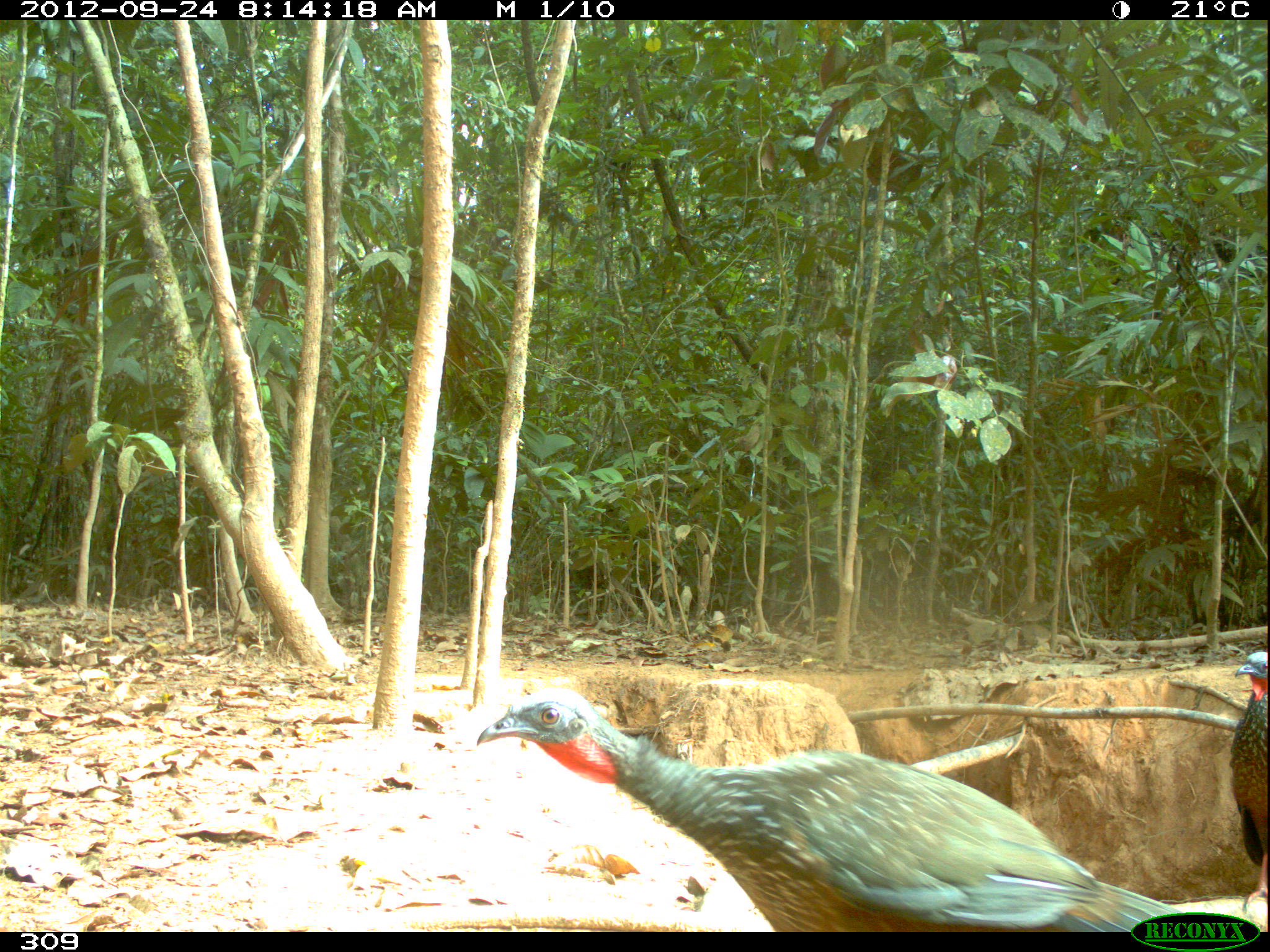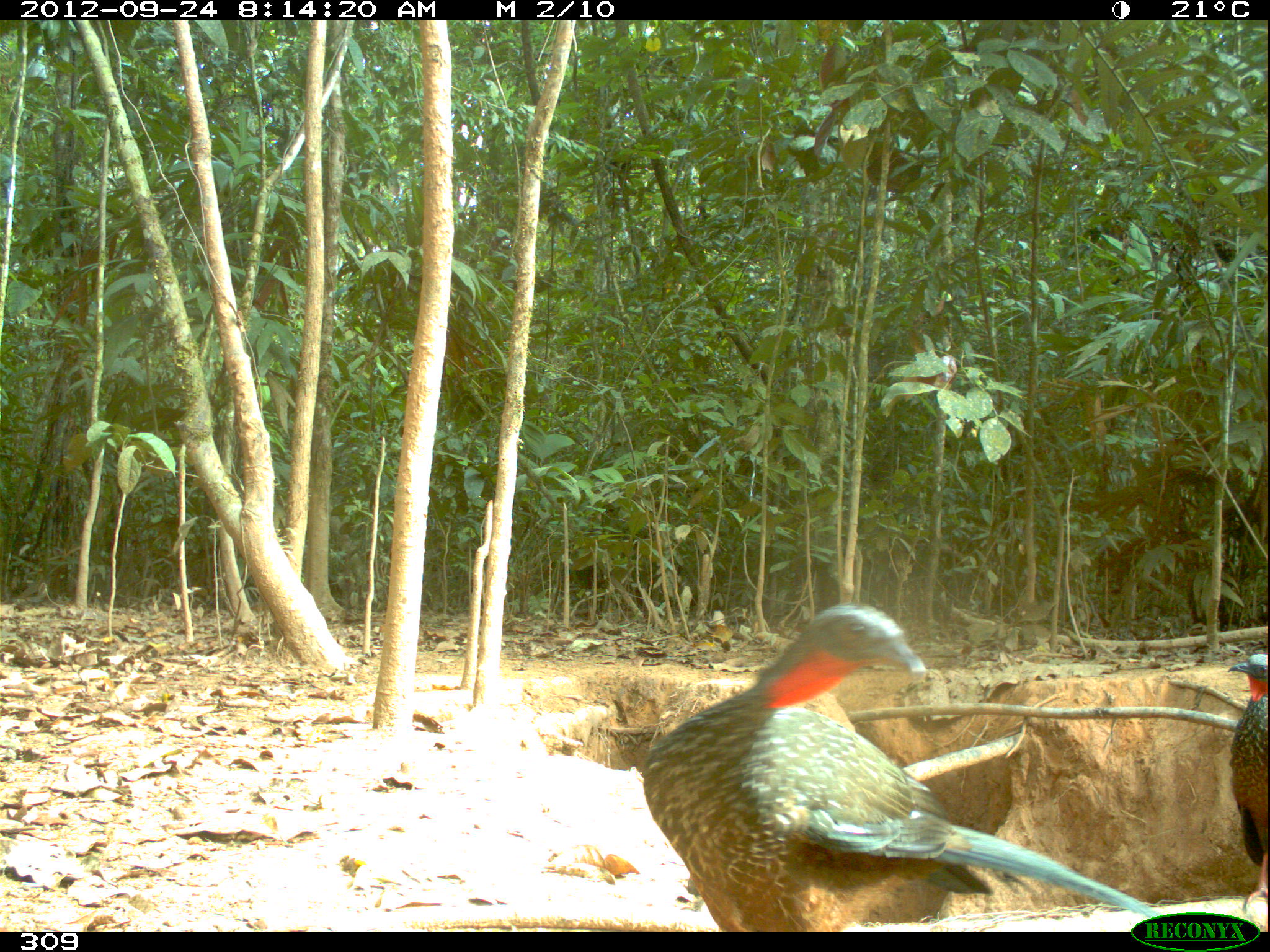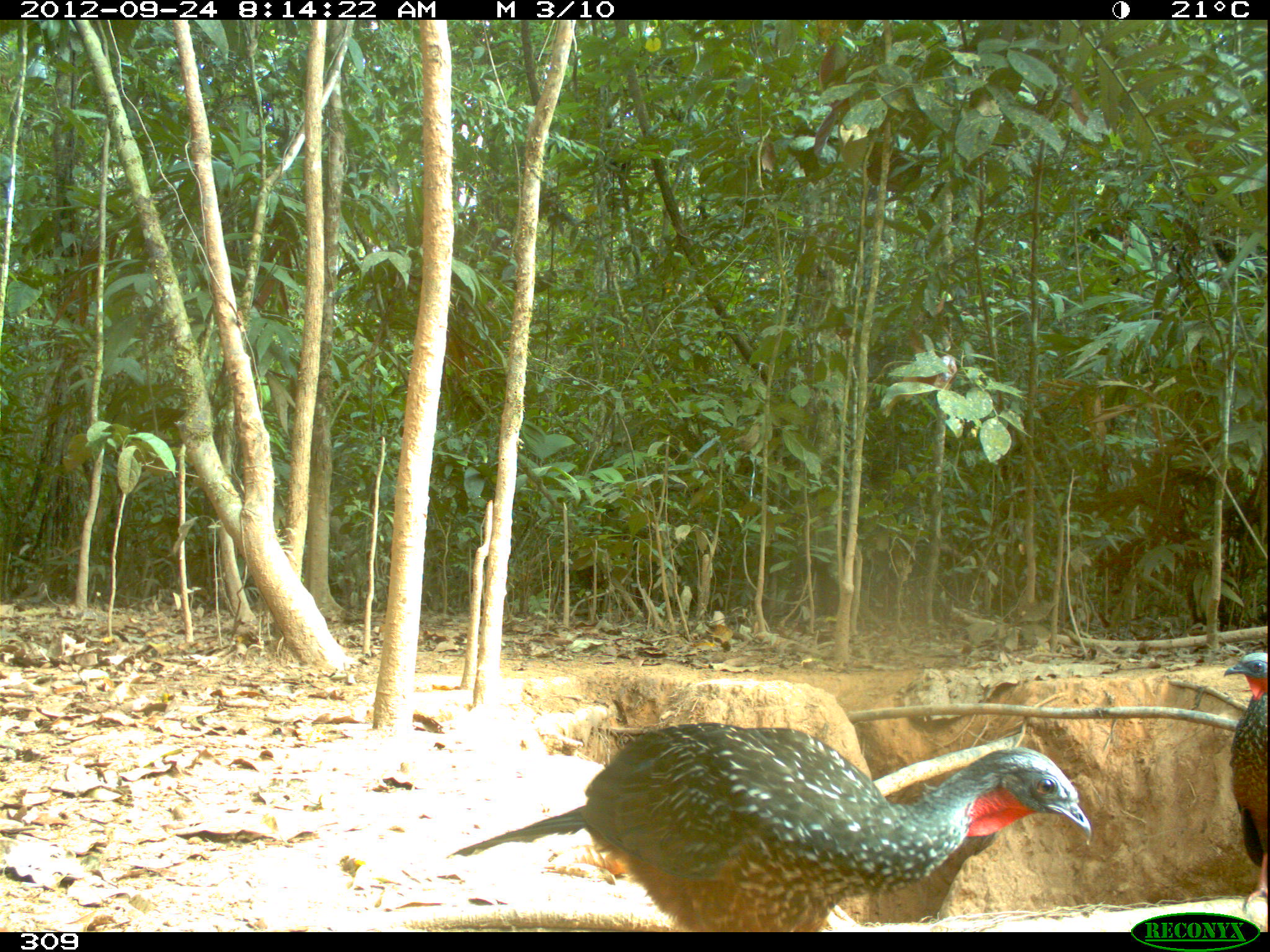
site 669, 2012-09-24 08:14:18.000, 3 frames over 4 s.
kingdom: Animalia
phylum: Chordata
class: Aves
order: Galliformes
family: Cracidae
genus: Penelope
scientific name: Penelope jacquacu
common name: spix's guan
Penelope jacquacu (spix's guan).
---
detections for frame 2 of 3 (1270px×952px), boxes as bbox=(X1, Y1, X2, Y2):
penelope jacquacu: bbox=(640, 601, 1161, 929); bbox=(1227, 651, 1264, 912)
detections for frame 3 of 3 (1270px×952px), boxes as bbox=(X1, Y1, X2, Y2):
penelope jacquacu: bbox=(452, 720, 1090, 930); bbox=(1222, 652, 1266, 911)